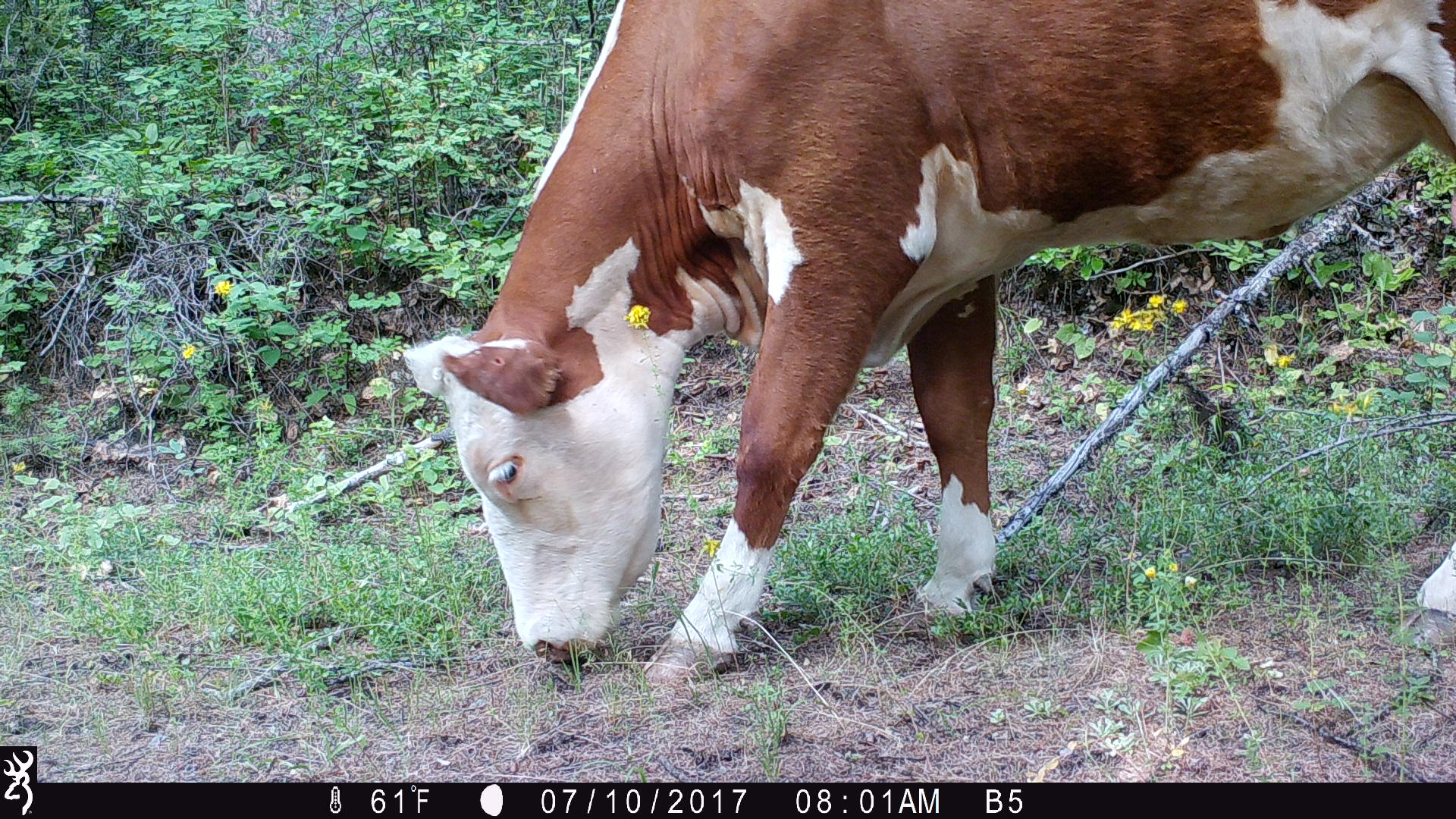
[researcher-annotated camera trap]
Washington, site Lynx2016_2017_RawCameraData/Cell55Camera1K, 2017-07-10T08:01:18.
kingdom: Animalia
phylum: Chordata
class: Mammalia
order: Artiodactyla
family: Bovidae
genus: Bos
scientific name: Bos taurus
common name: domestic cattle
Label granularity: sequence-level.